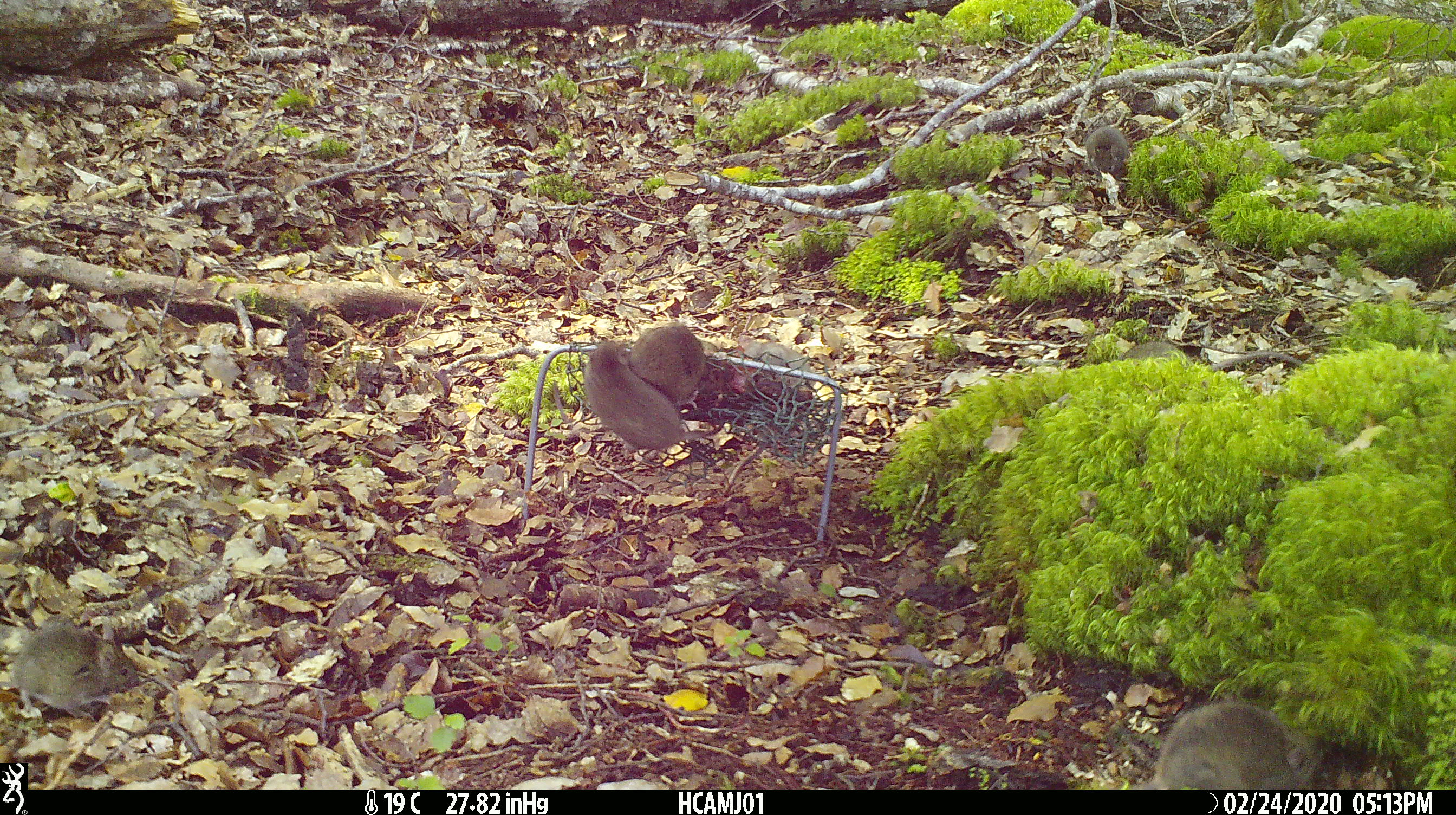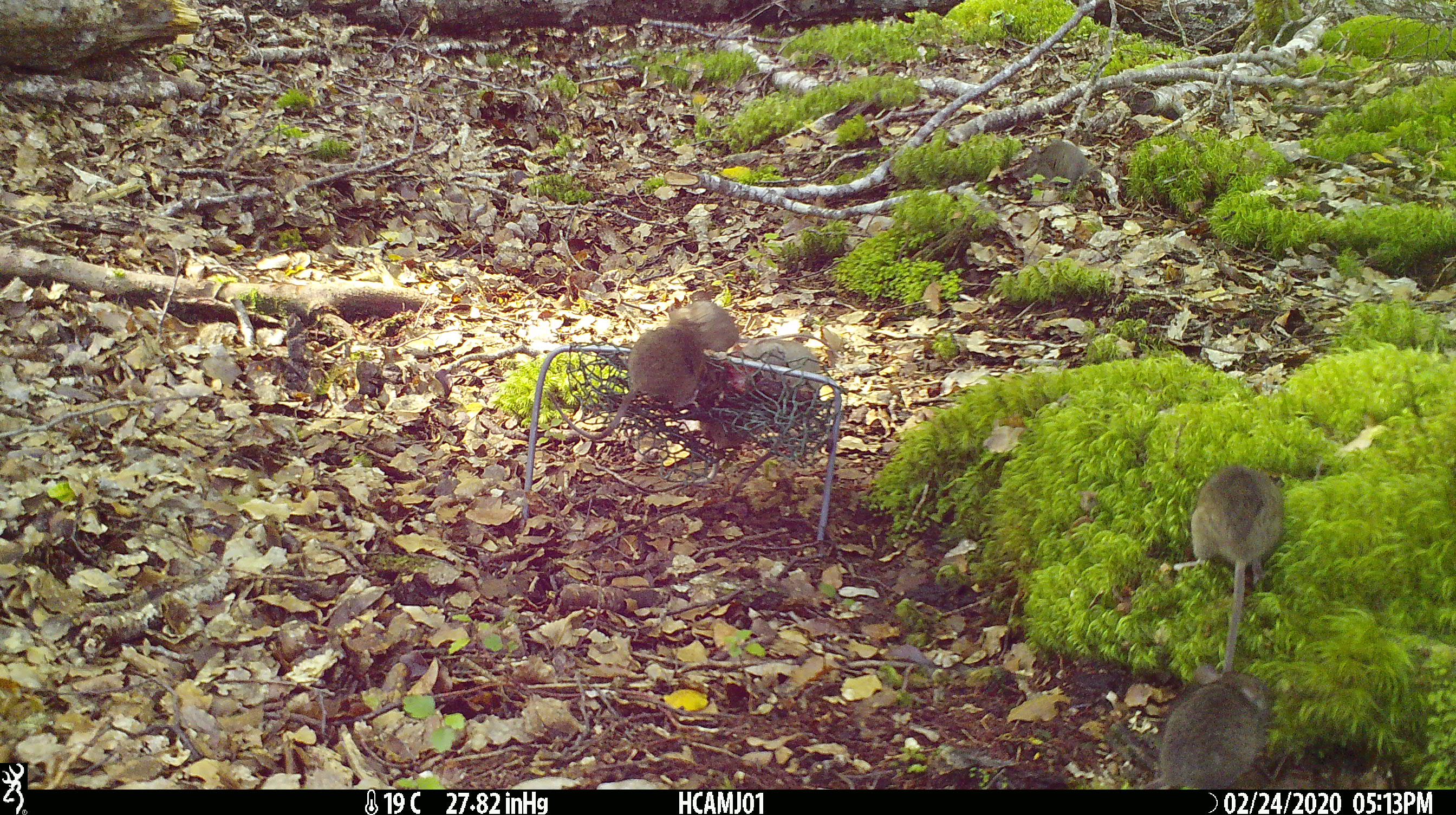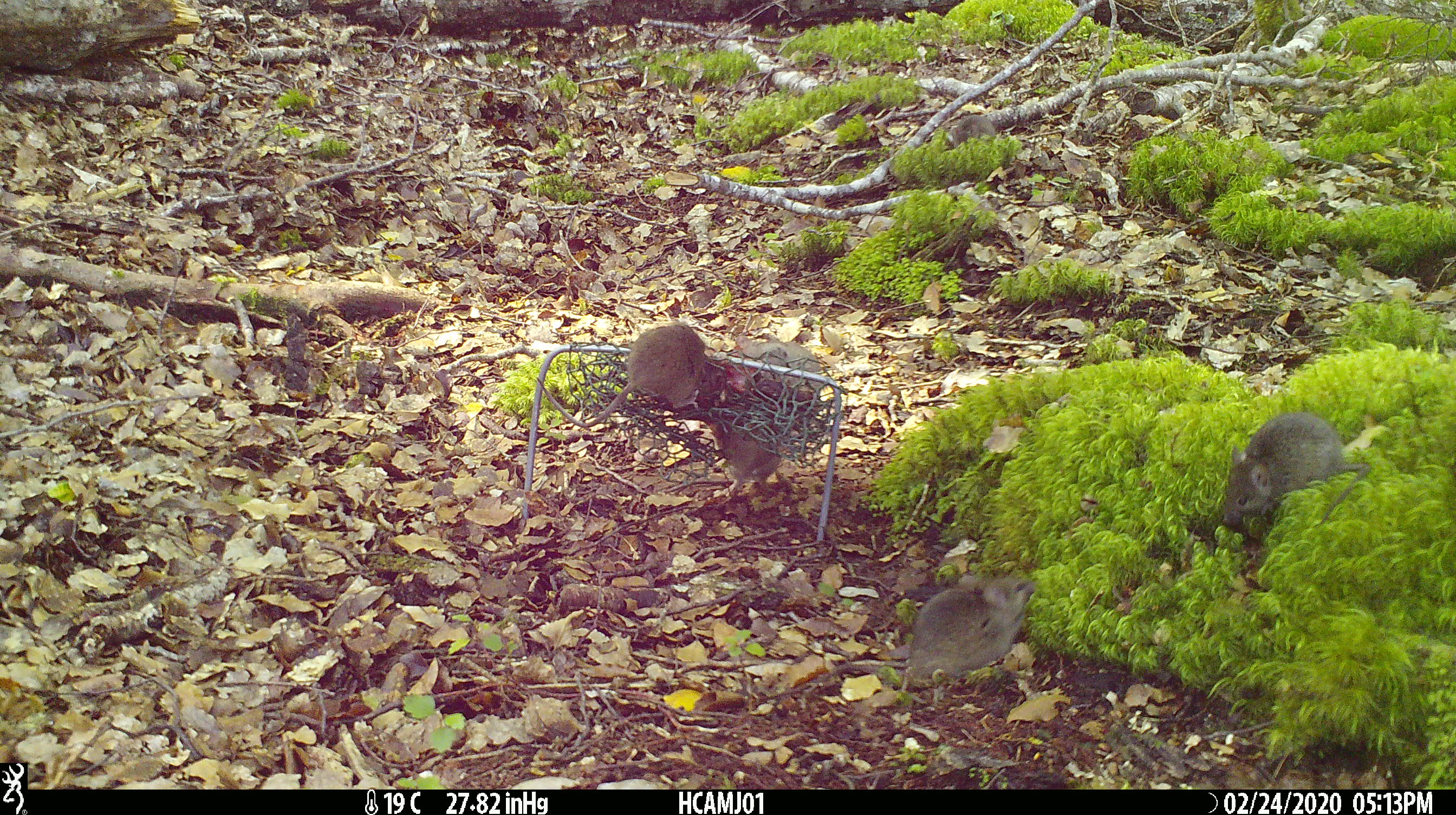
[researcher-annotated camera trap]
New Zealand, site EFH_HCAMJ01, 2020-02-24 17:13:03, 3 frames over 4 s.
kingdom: Animalia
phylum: Chordata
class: Mammalia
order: Rodentia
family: Muridae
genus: Mus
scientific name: Mus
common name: mouse